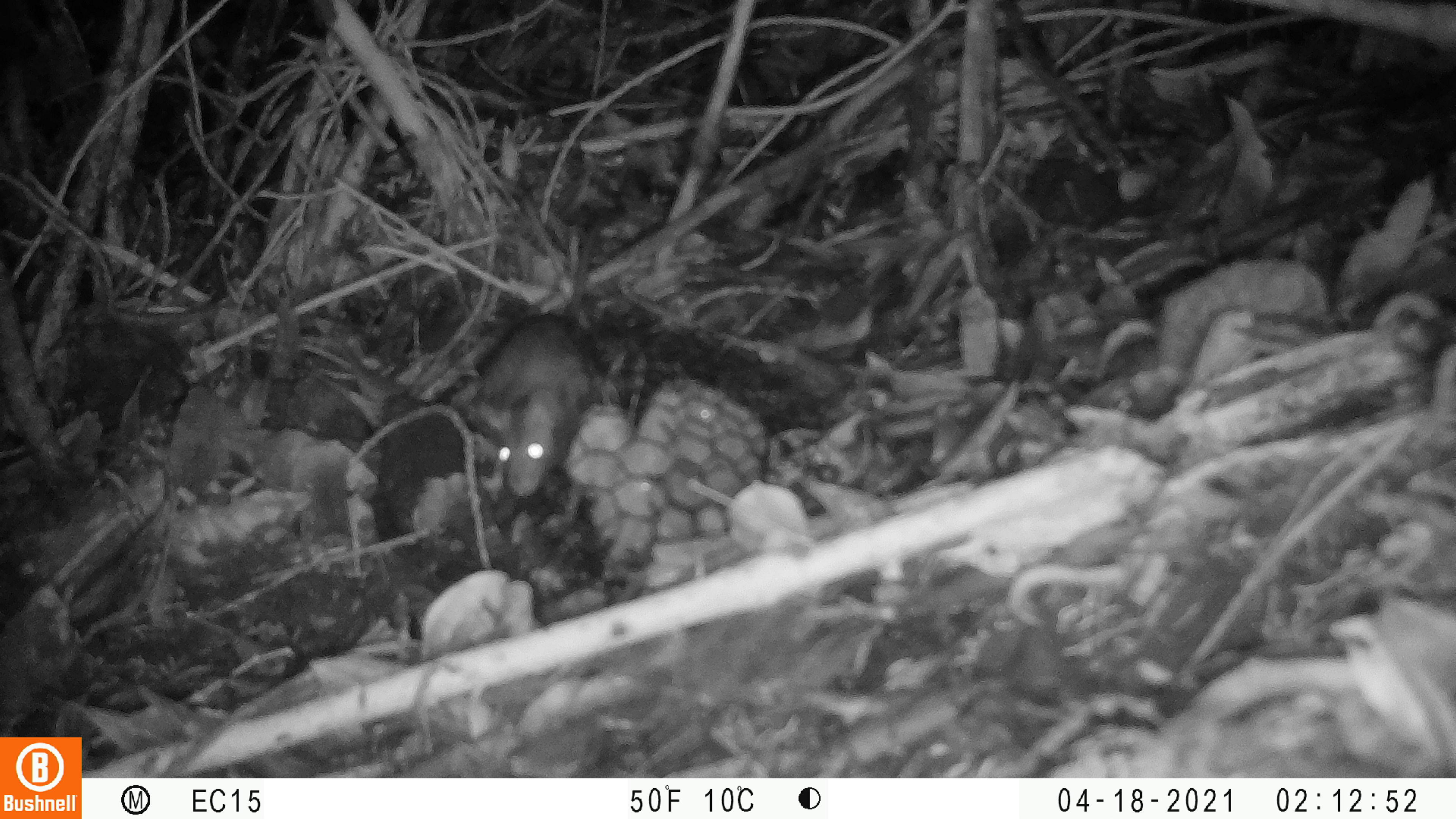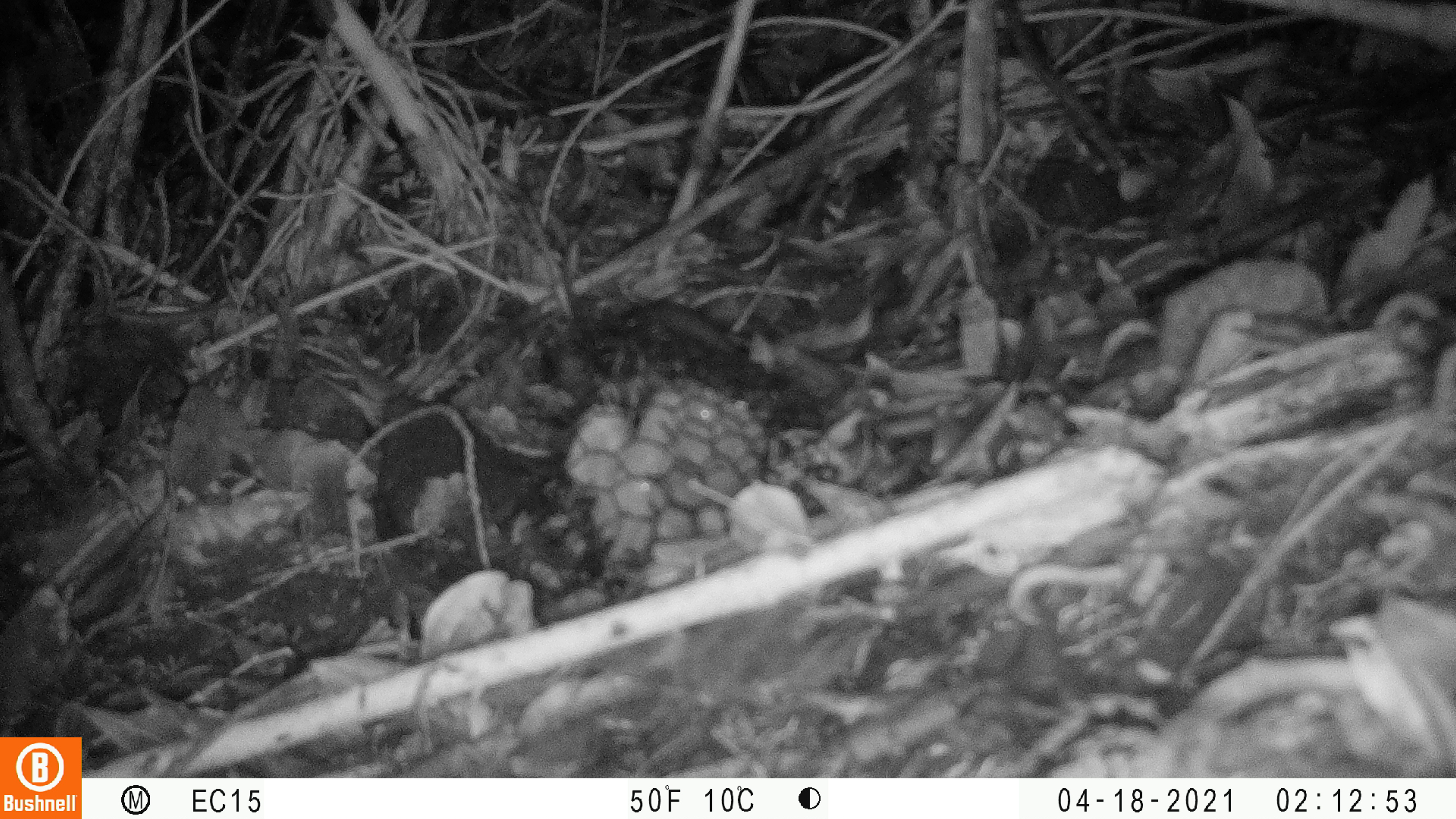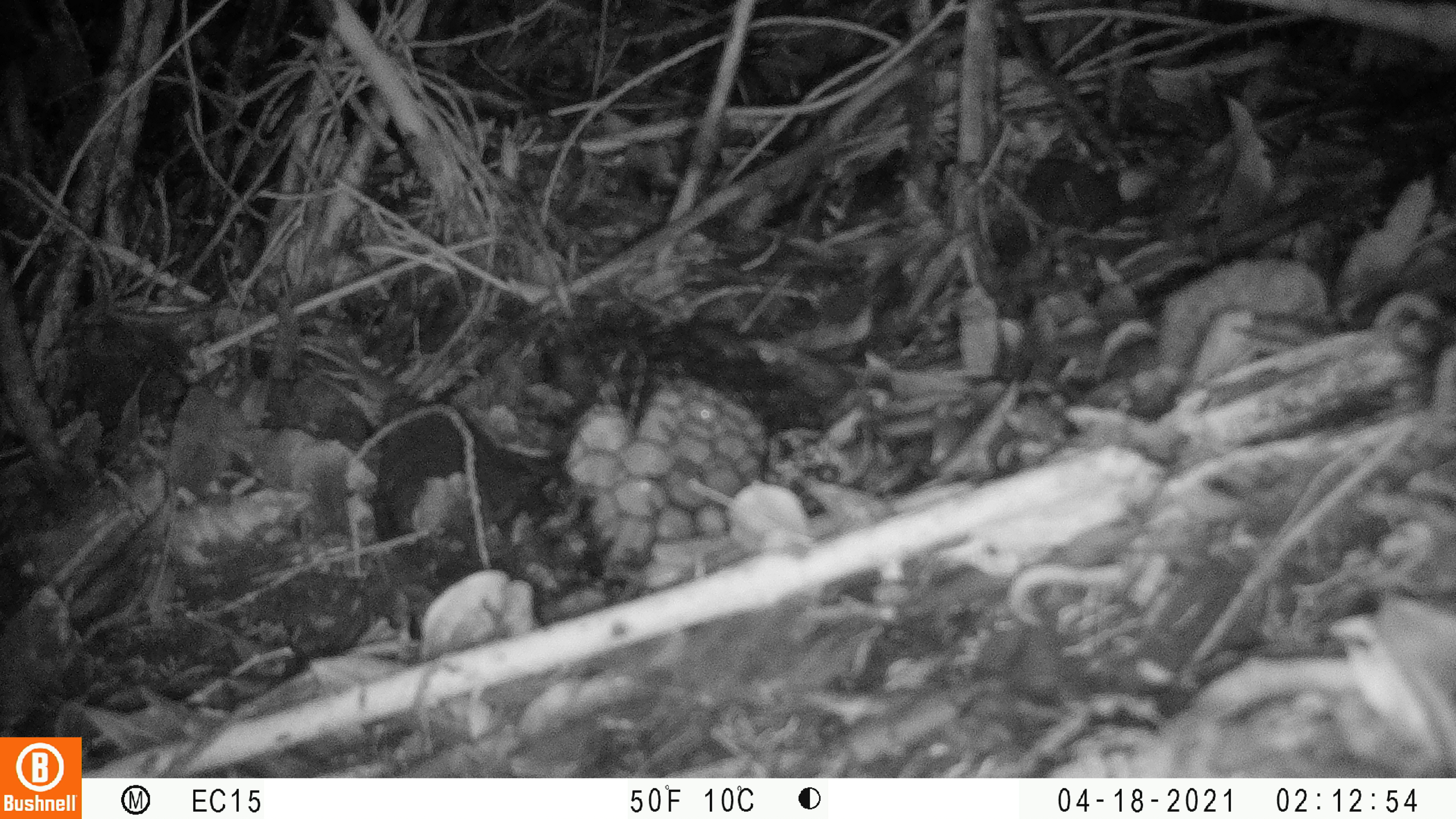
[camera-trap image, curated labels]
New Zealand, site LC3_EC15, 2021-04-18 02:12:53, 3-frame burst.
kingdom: Animalia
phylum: Chordata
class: Mammalia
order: Rodentia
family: Muridae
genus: Rattus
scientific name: Rattus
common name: rat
Rat (Rattus).